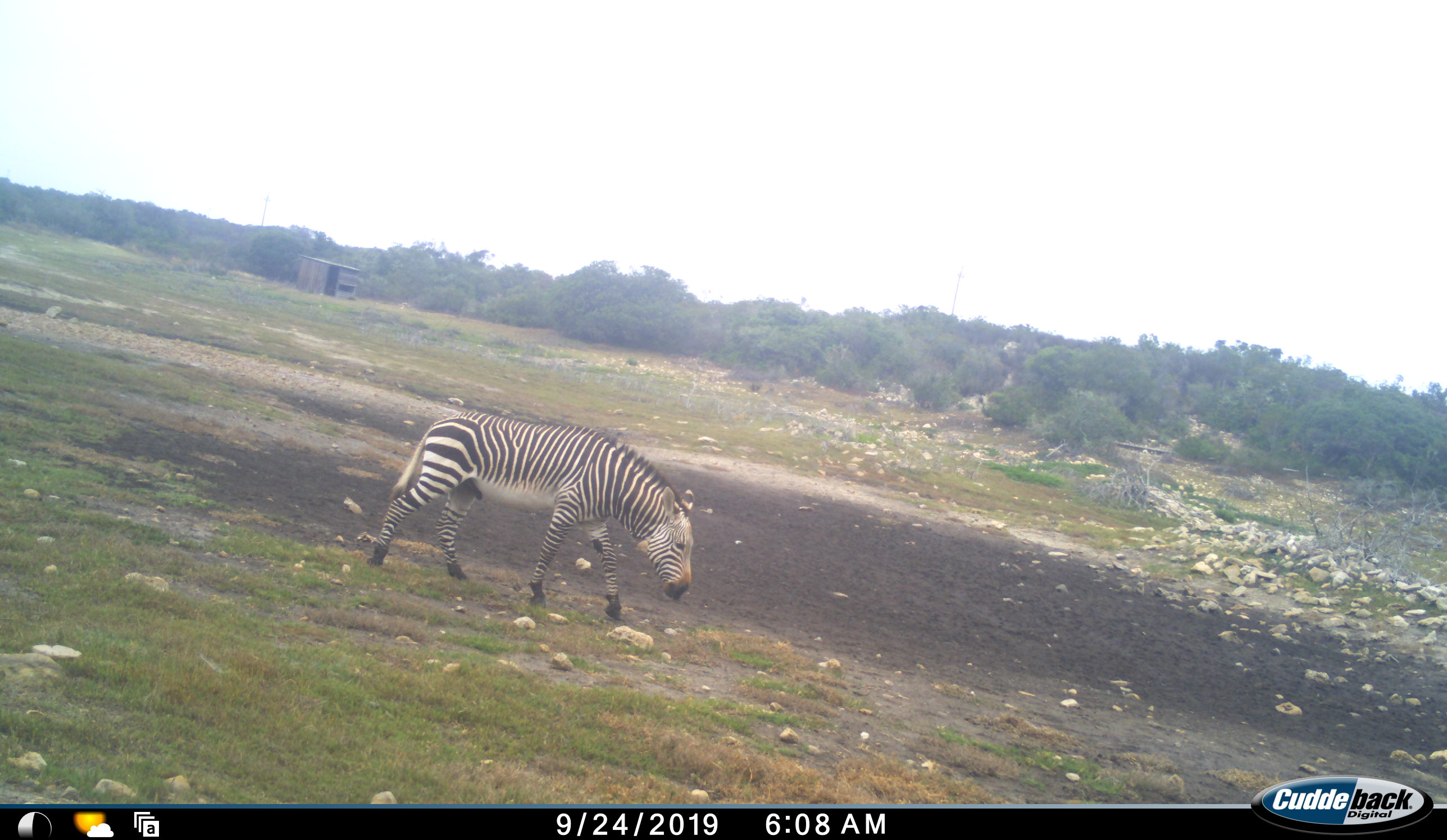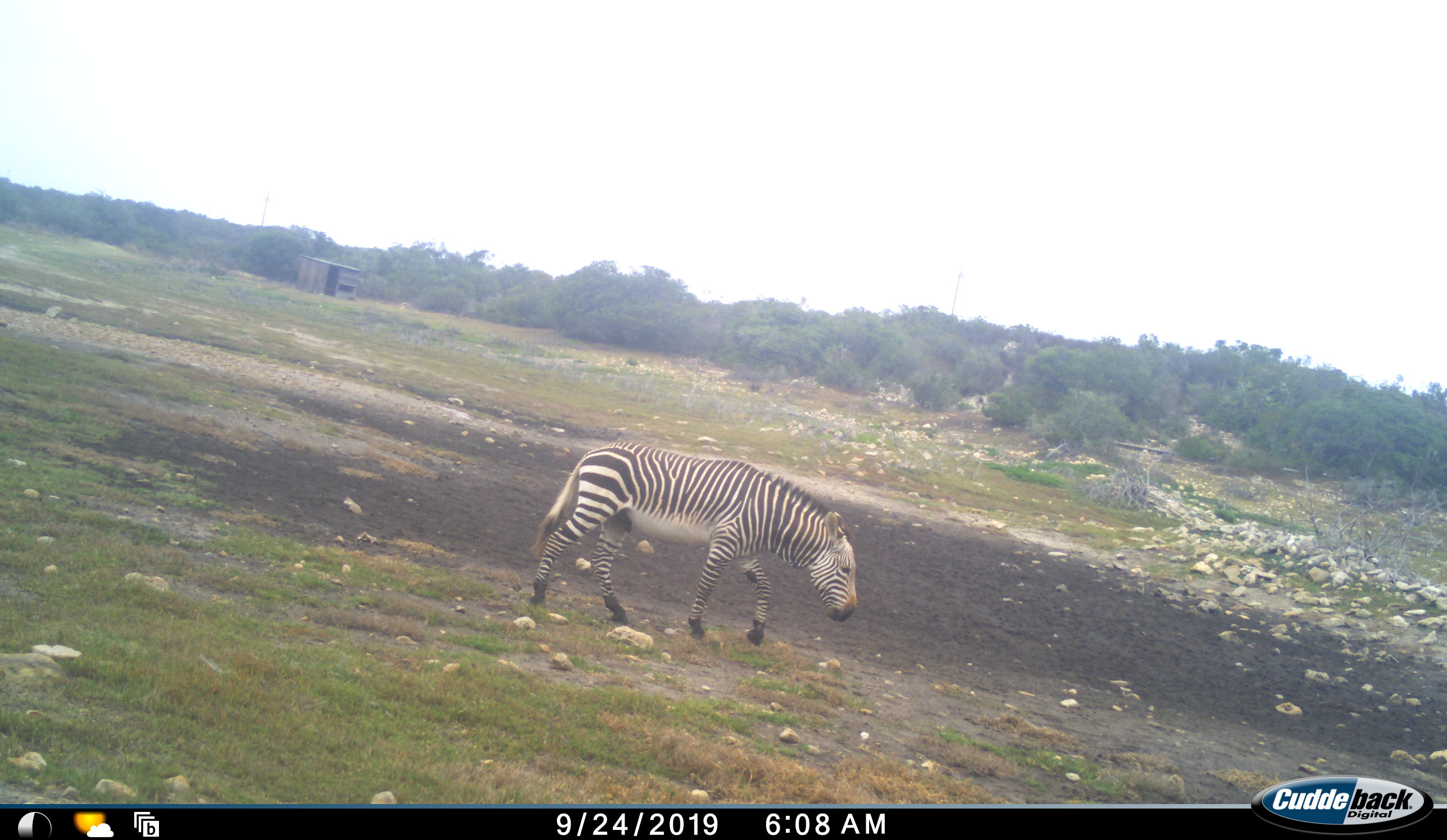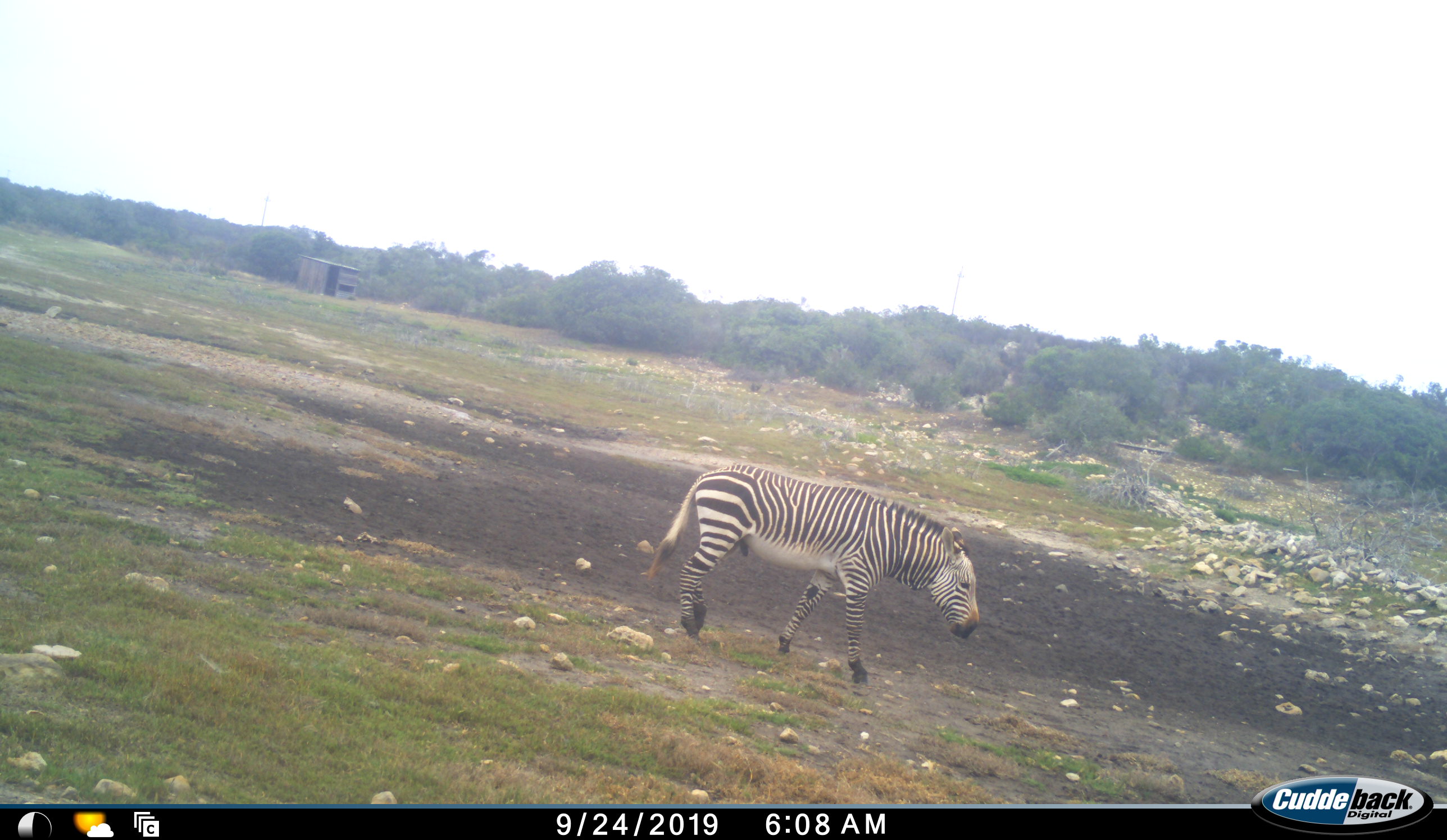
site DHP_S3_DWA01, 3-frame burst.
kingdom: Animalia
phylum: Chordata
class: Mammalia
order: Perissodactyla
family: Equidae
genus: Equus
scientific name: Equus zebra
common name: mountain zebra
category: zebramountain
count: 1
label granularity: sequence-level